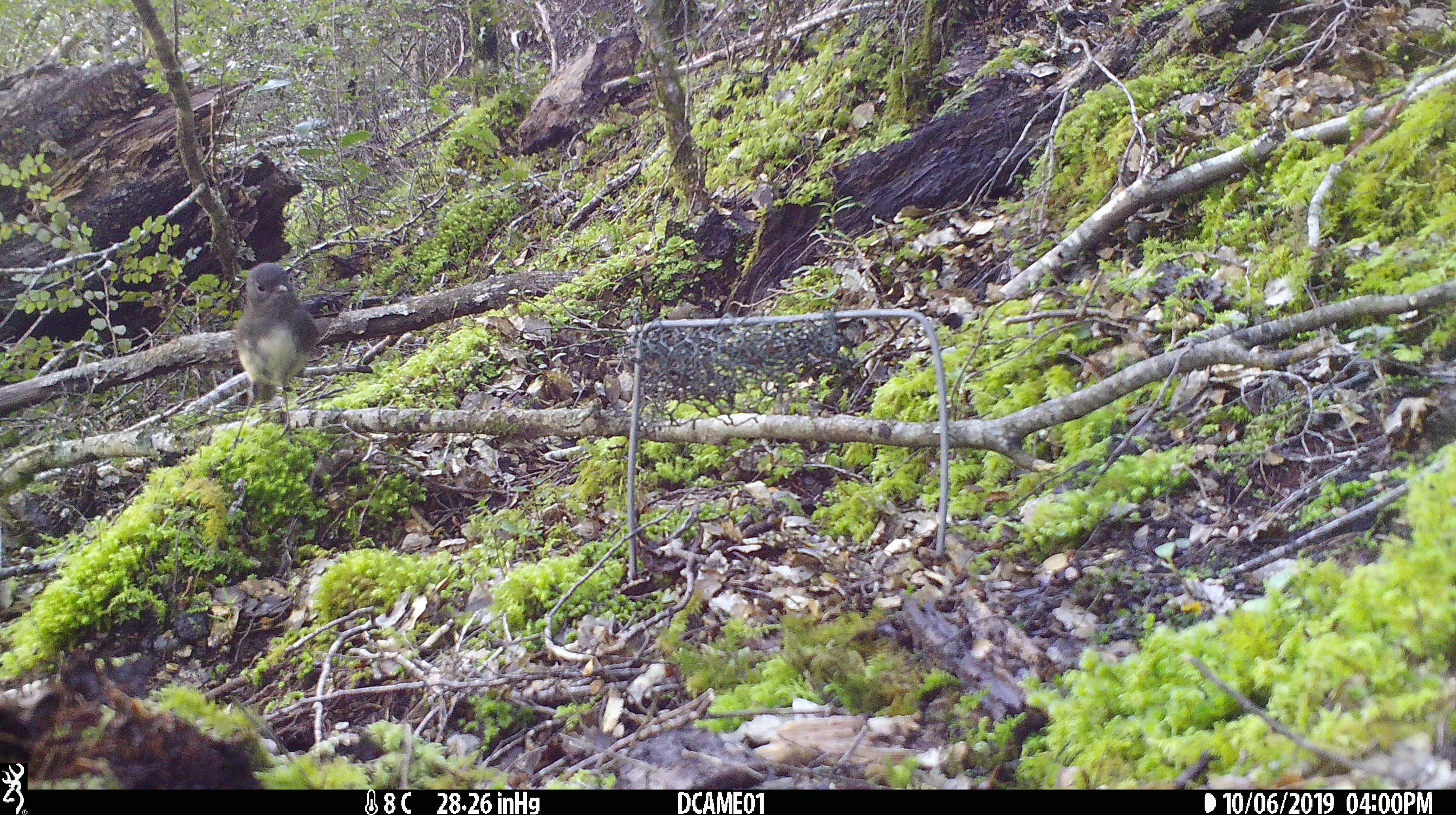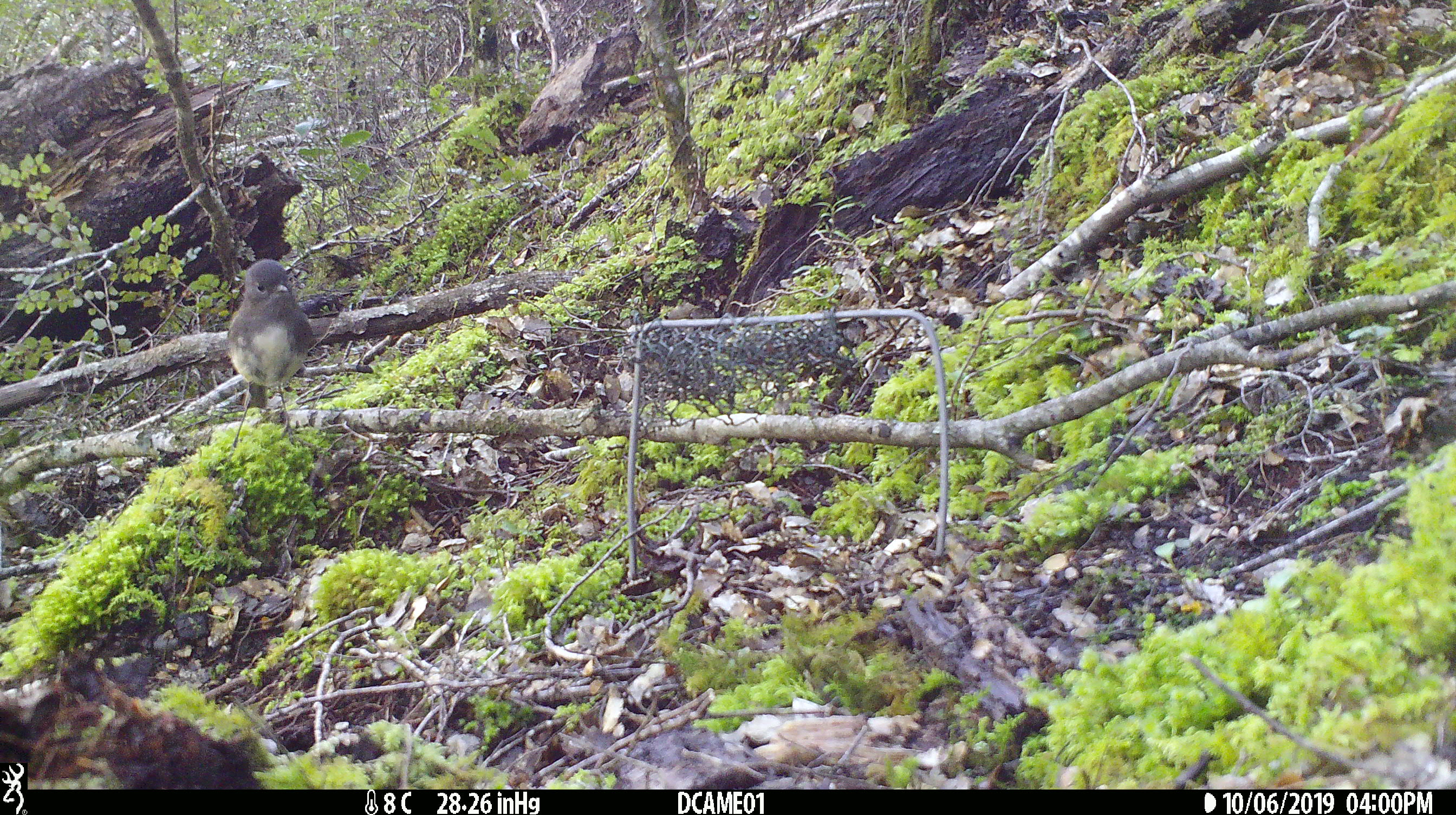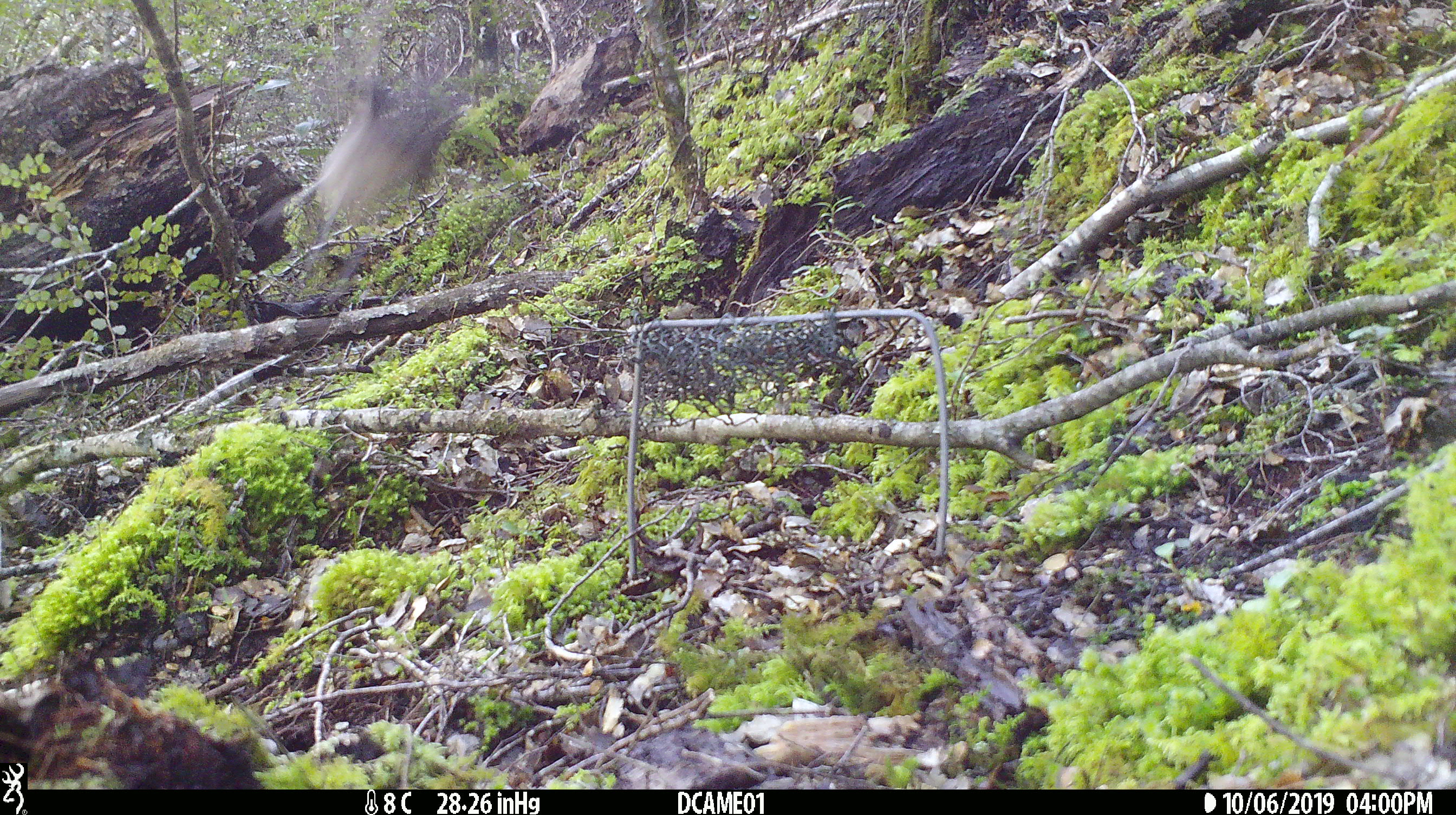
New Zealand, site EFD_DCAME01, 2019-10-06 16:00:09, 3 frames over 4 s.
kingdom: Animalia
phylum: Chordata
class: Aves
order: Passeriformes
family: Petroicidae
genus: Petroica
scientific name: Petroica australis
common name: new zealand robin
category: robin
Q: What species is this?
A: Robin (new zealand robin) (Petroica australis).